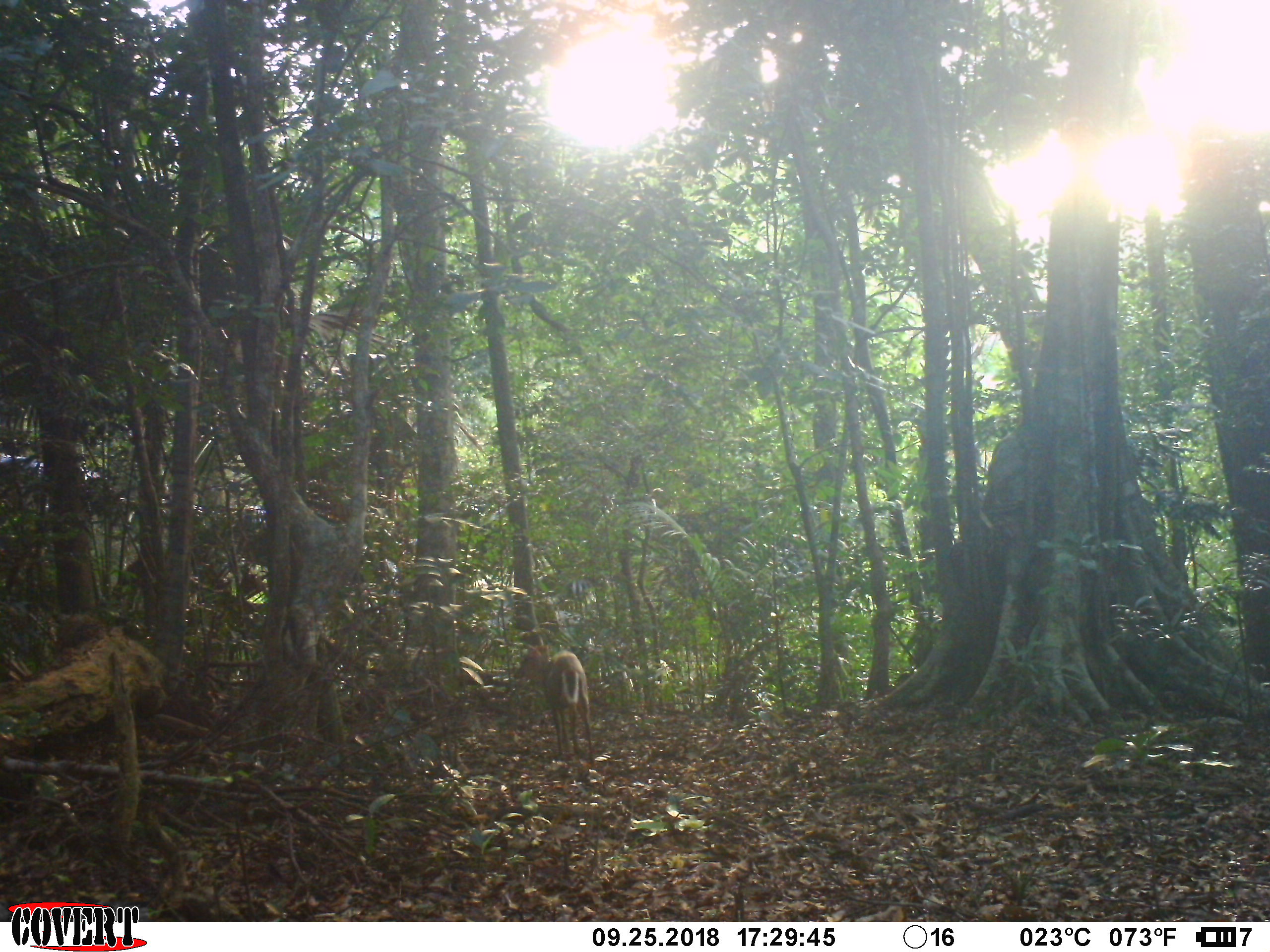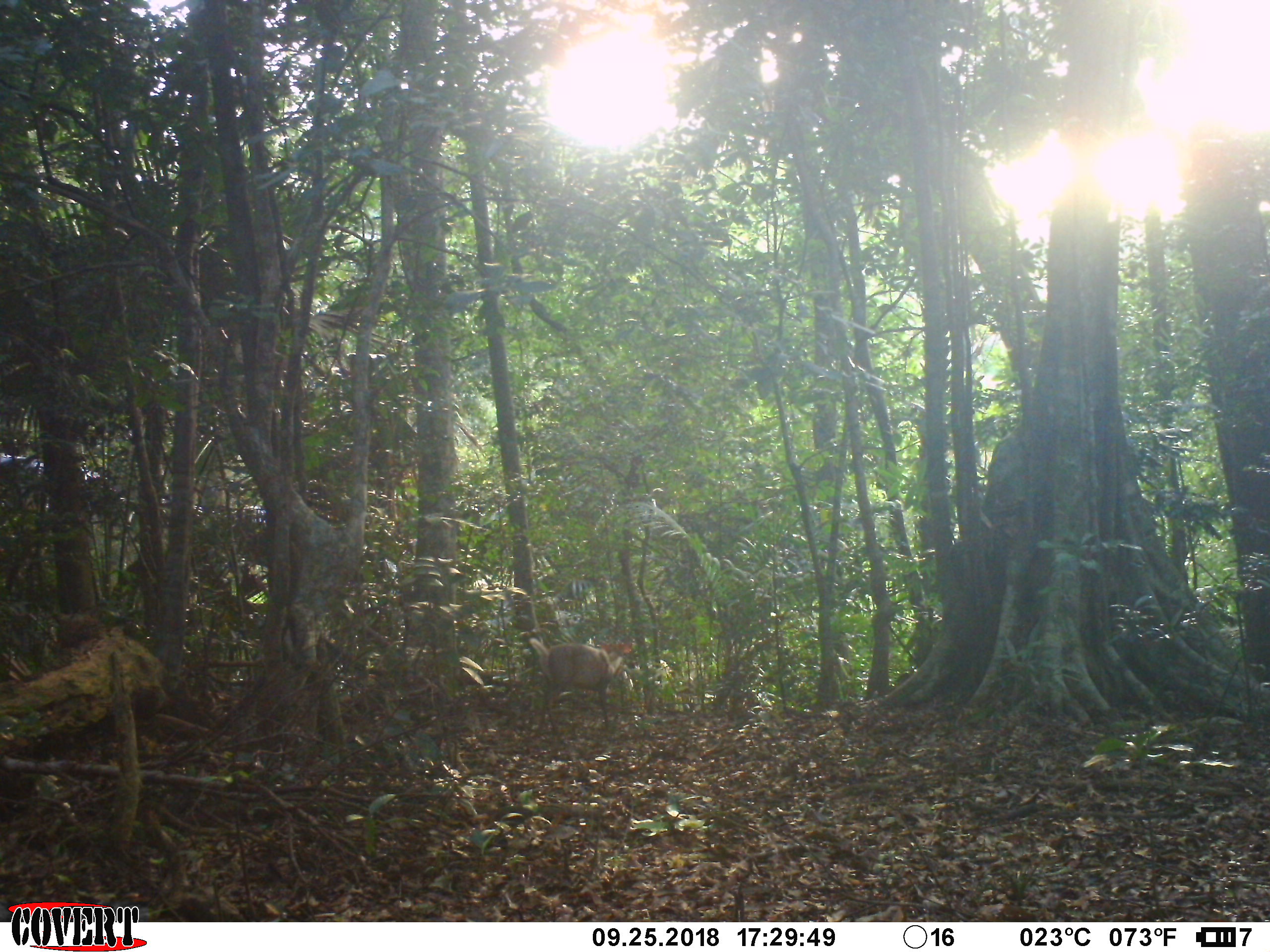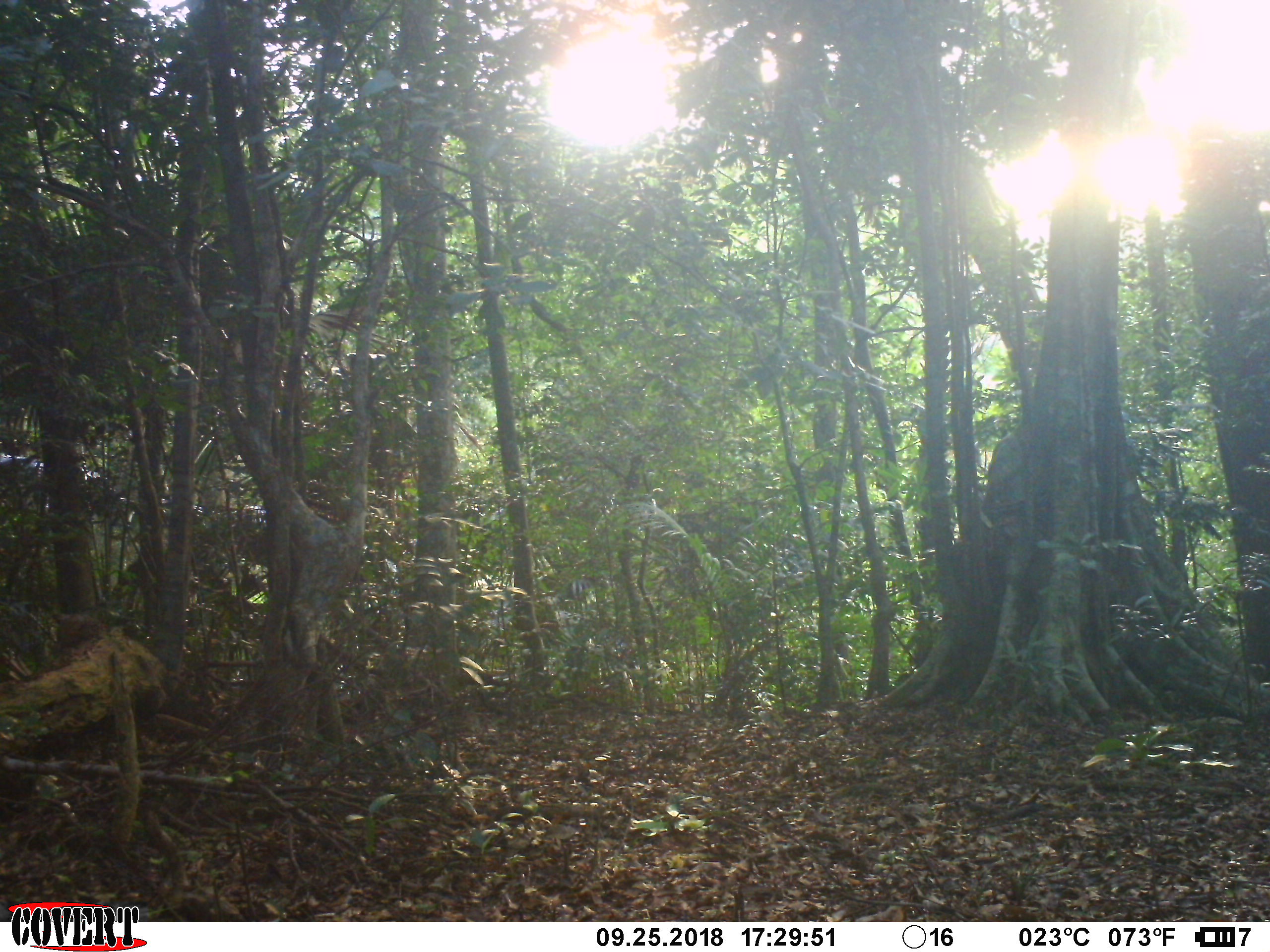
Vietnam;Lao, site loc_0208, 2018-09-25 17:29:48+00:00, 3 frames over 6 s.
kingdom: Animalia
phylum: Chordata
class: Mammalia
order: Artiodactyla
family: Cervidae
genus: Muntiacus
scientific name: Muntiacus rooseveltorum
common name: roosevelt's muntjac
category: roosevelts muntjac group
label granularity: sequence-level